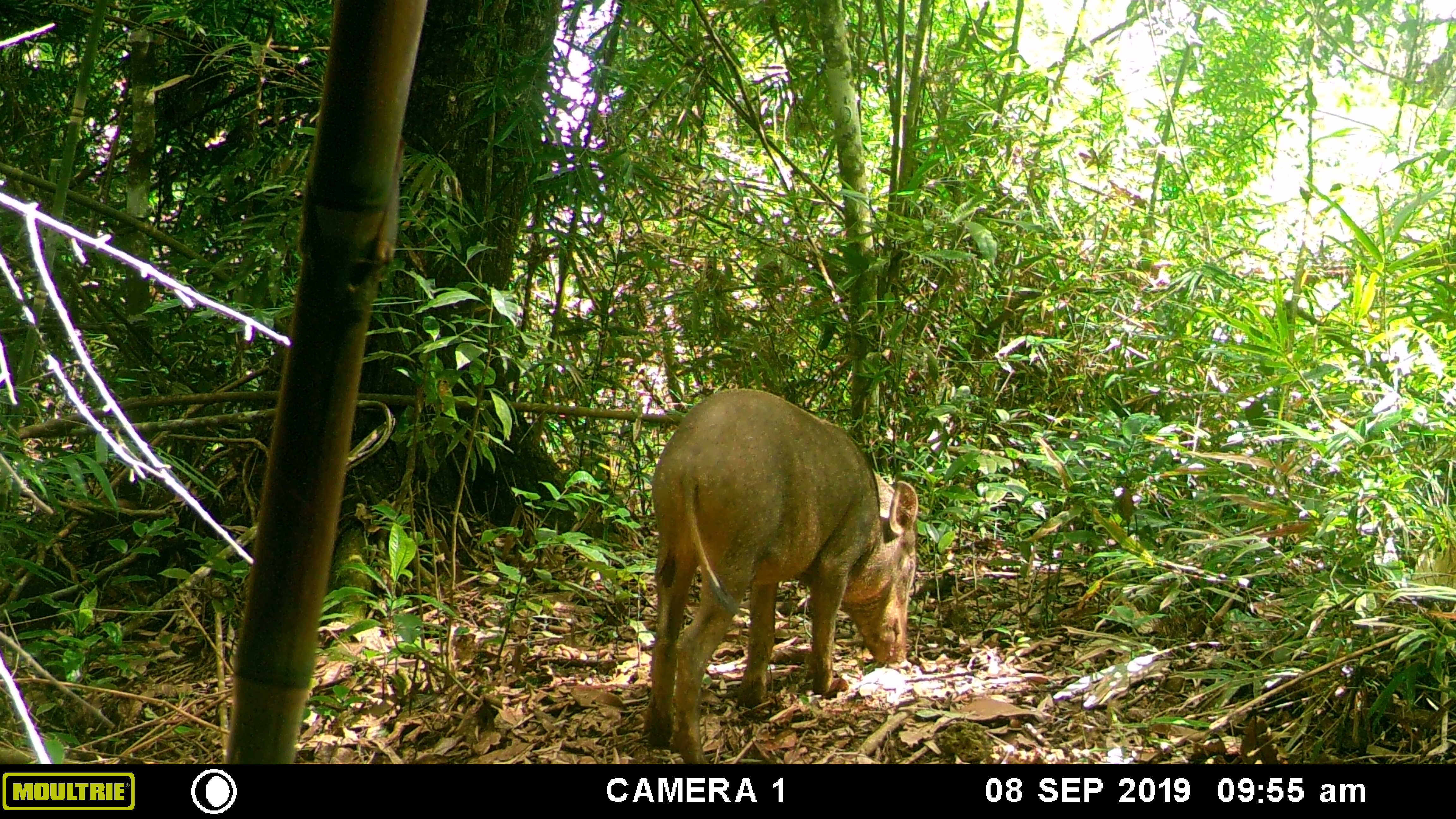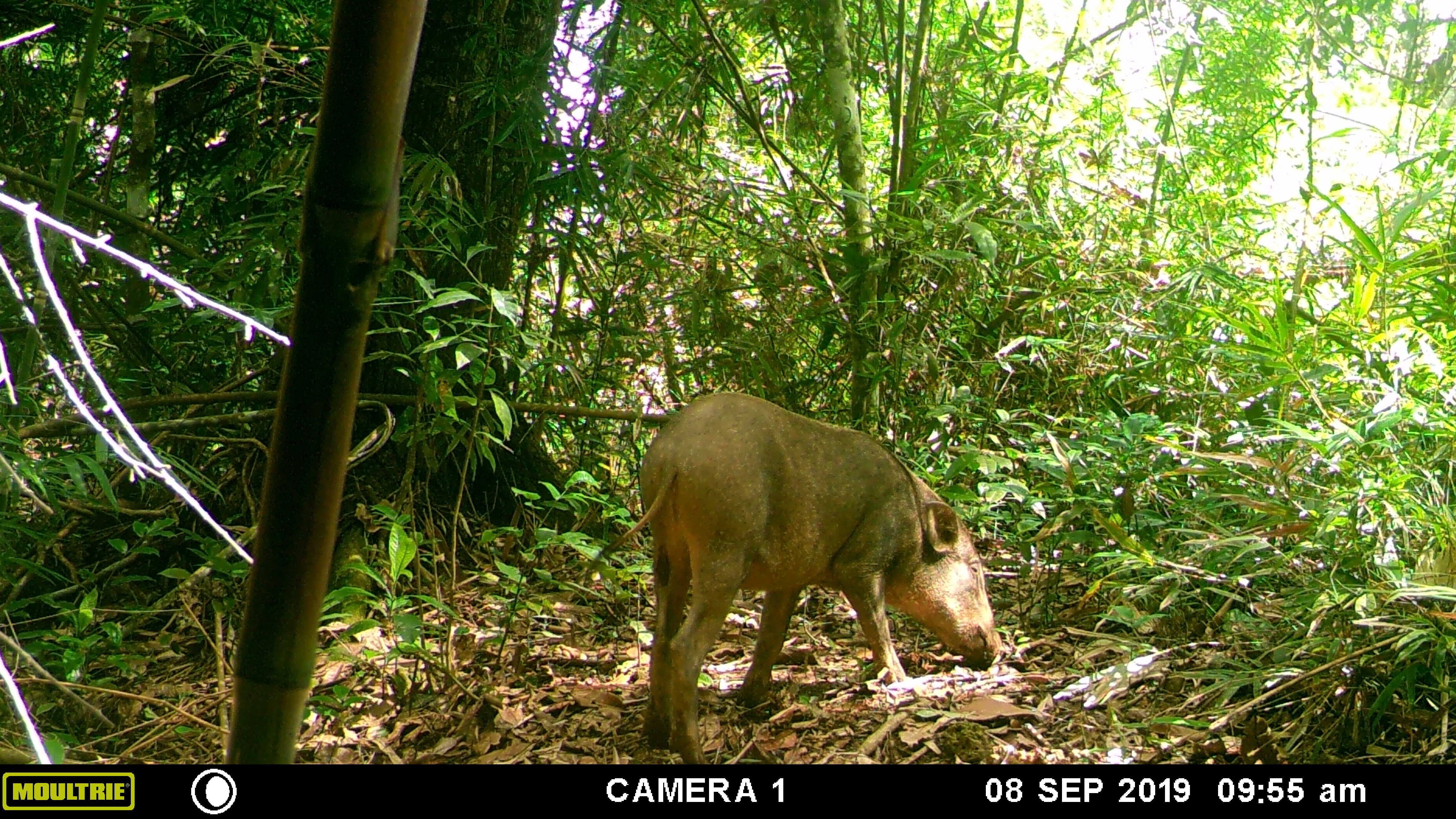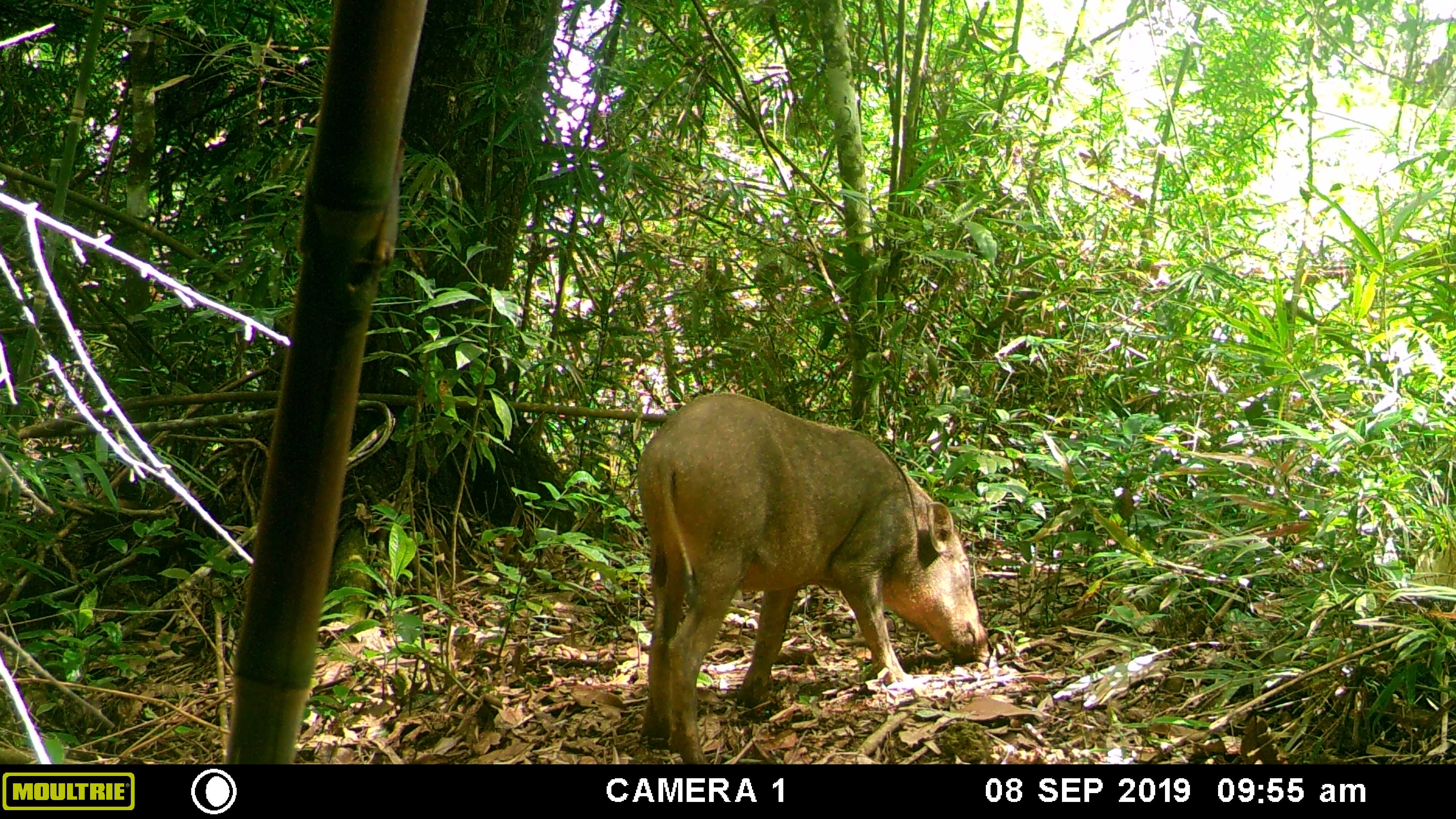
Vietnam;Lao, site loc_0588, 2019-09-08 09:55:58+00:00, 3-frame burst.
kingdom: Animalia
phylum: Chordata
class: Mammalia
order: Artiodactyla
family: Suidae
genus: Sus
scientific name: Sus scrofa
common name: eurasian wild pig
Eurasian wild pig (Sus scrofa). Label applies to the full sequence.